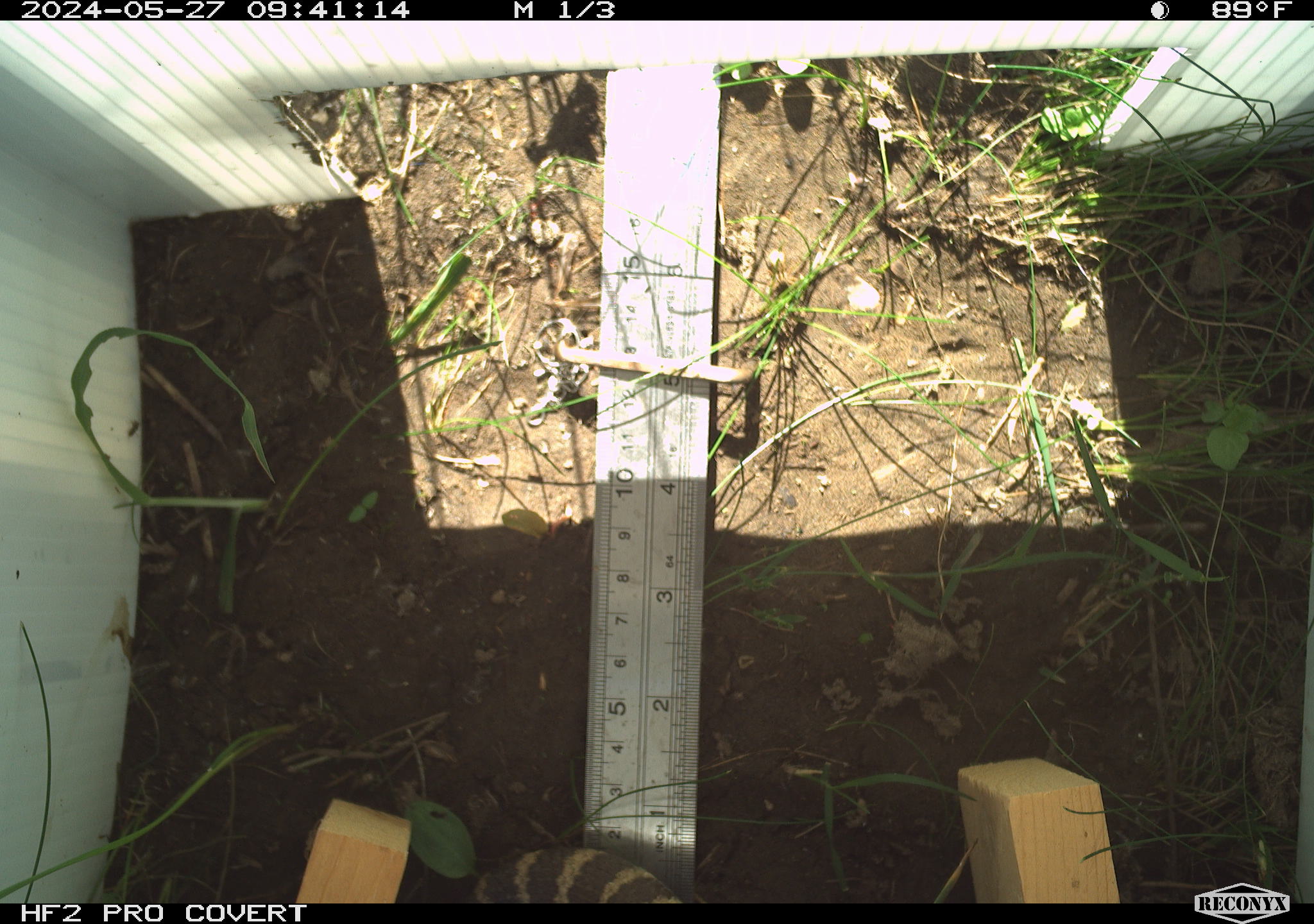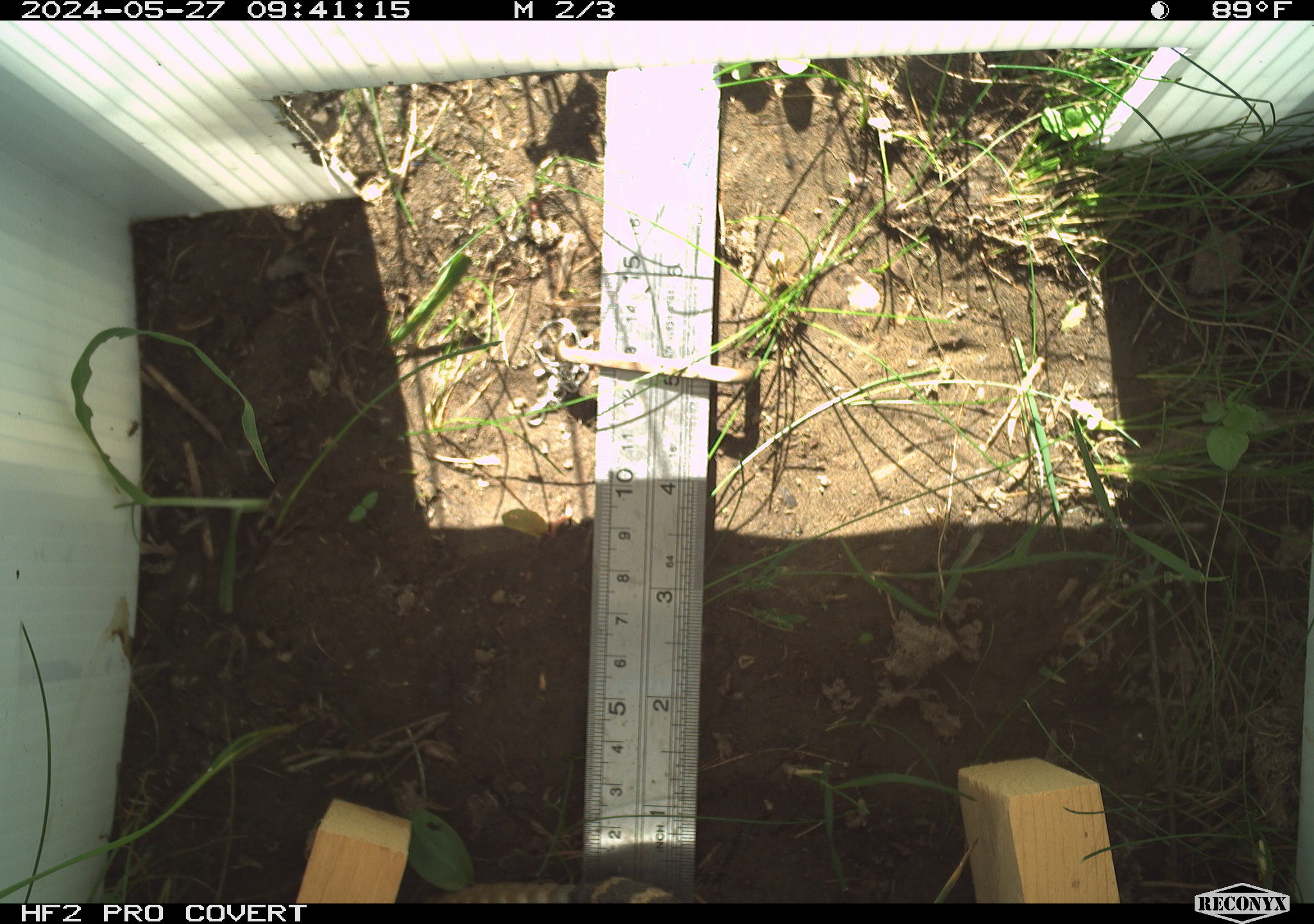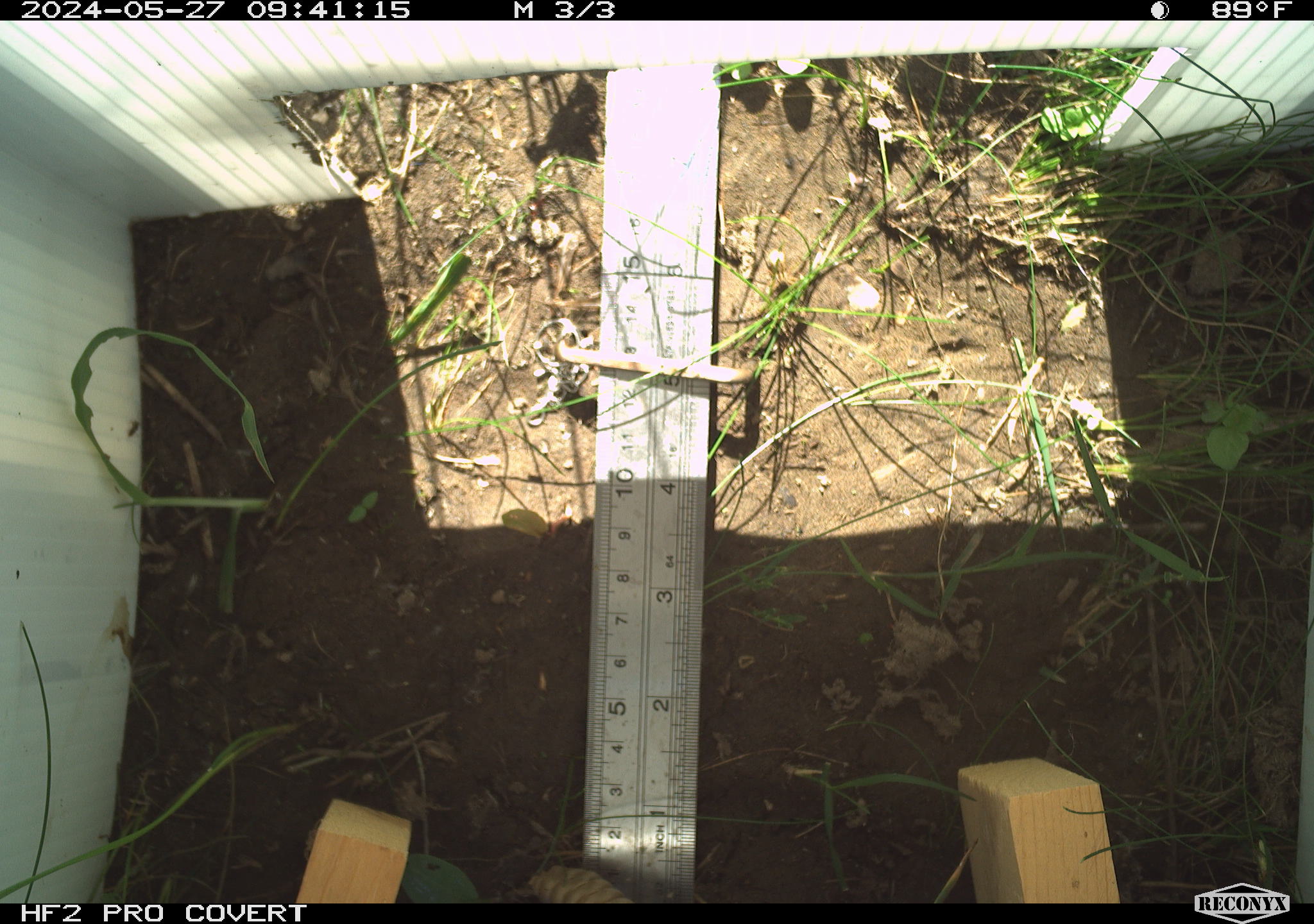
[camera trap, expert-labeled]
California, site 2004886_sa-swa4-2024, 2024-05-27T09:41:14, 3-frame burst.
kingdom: Animalia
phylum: Chordata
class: Reptilia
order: Squamata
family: Viperidae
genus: Crotalus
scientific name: Crotalus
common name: rattlers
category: crotalus species